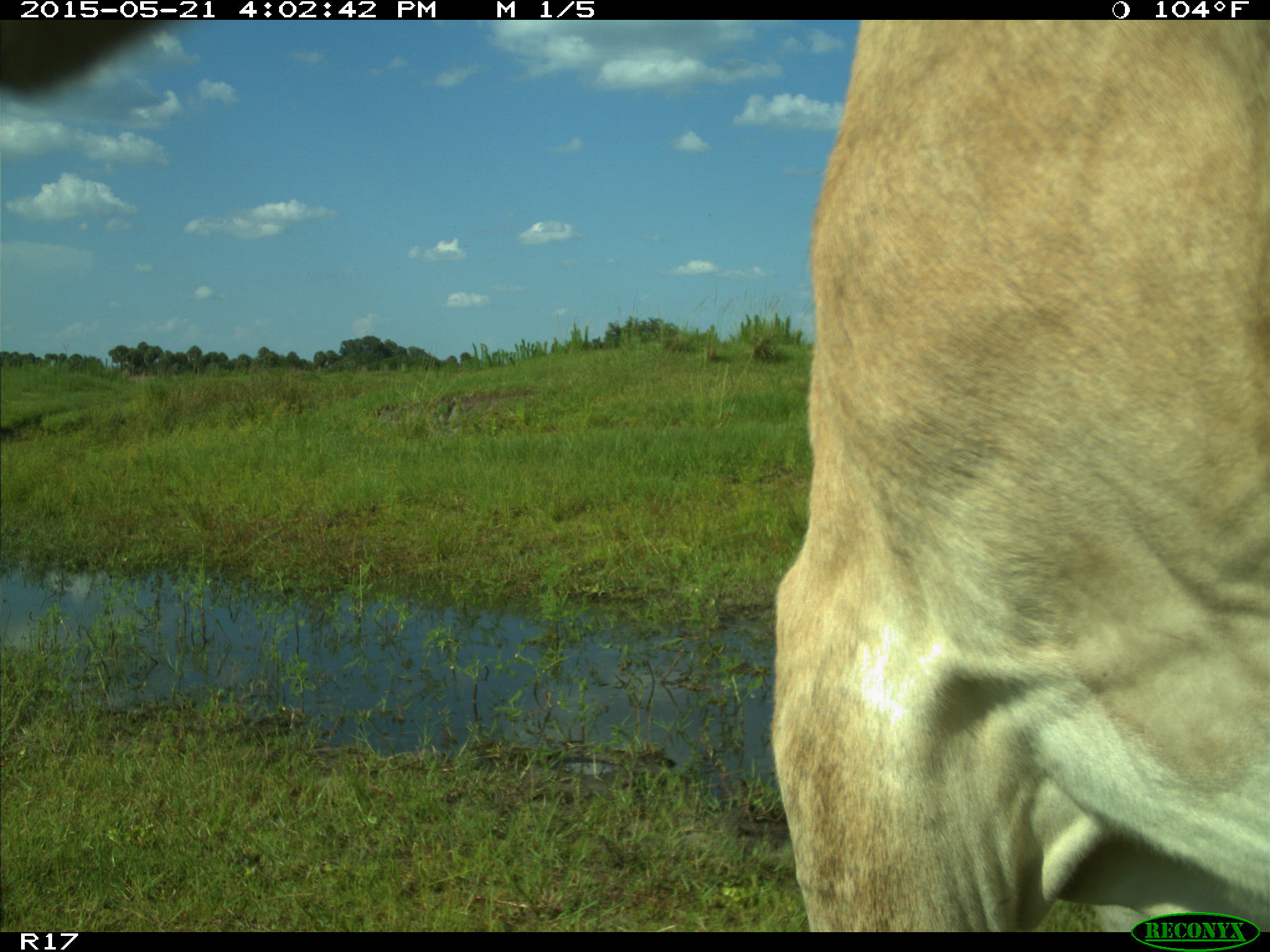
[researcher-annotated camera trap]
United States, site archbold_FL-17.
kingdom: Animalia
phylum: Chordata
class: Mammalia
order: Artiodactyla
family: Bovidae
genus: Bos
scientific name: Bos taurus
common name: domestic cow